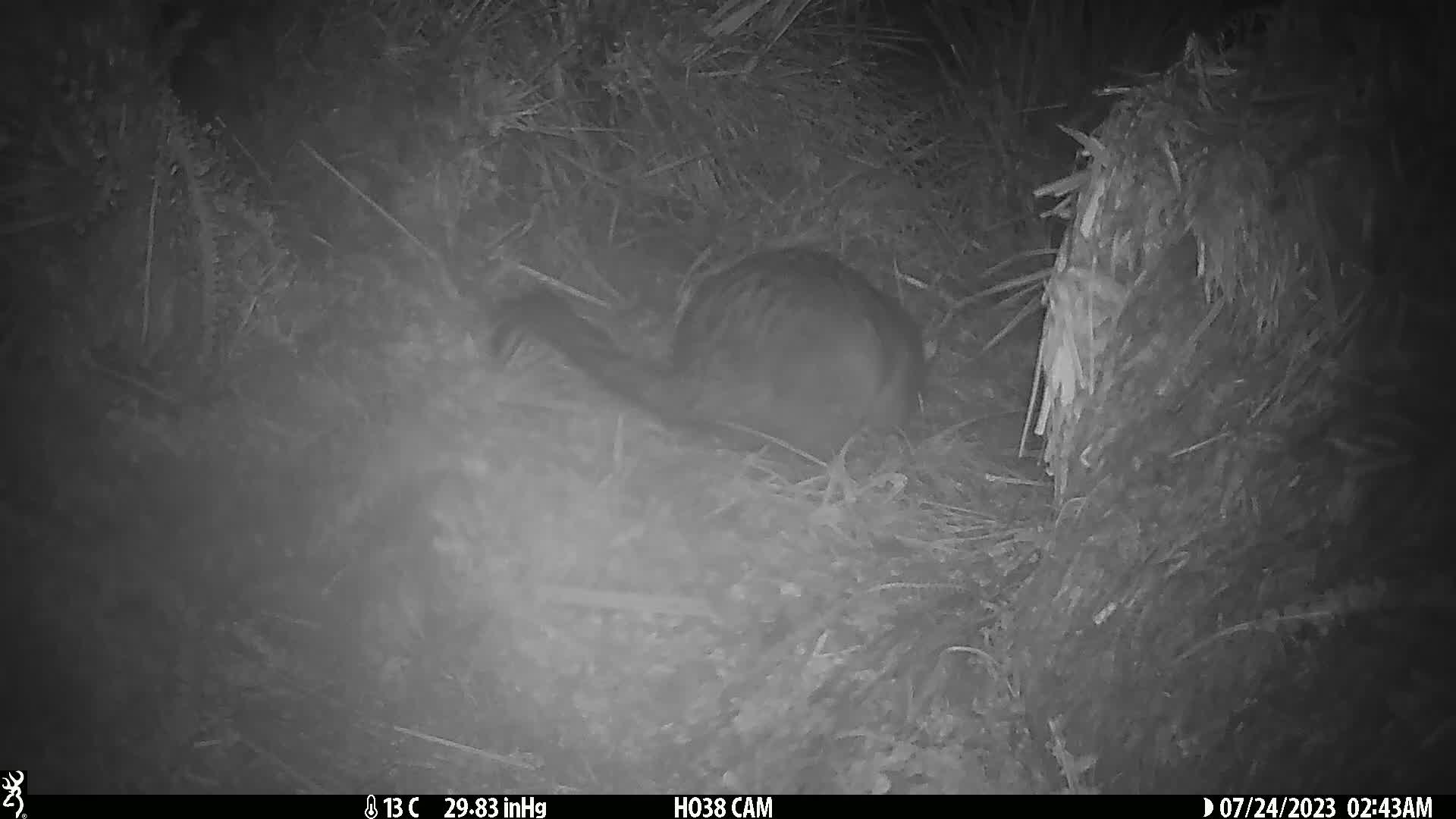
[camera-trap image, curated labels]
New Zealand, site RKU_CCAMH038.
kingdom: Animalia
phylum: Chordata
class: Mammalia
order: Diprotodontia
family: Phalangeridae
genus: Trichosurus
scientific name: Trichosurus vulpecula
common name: common brushtail possum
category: possum